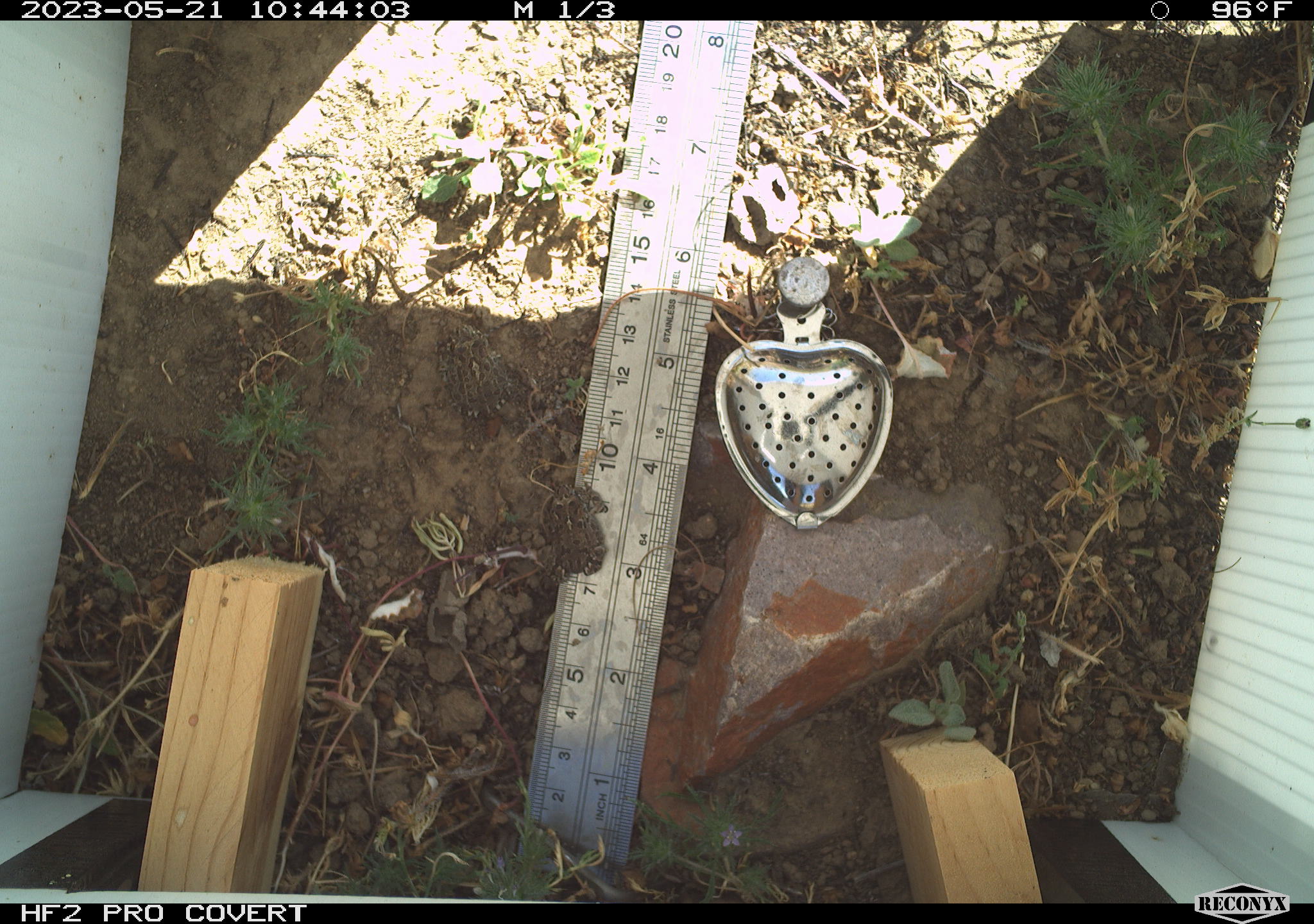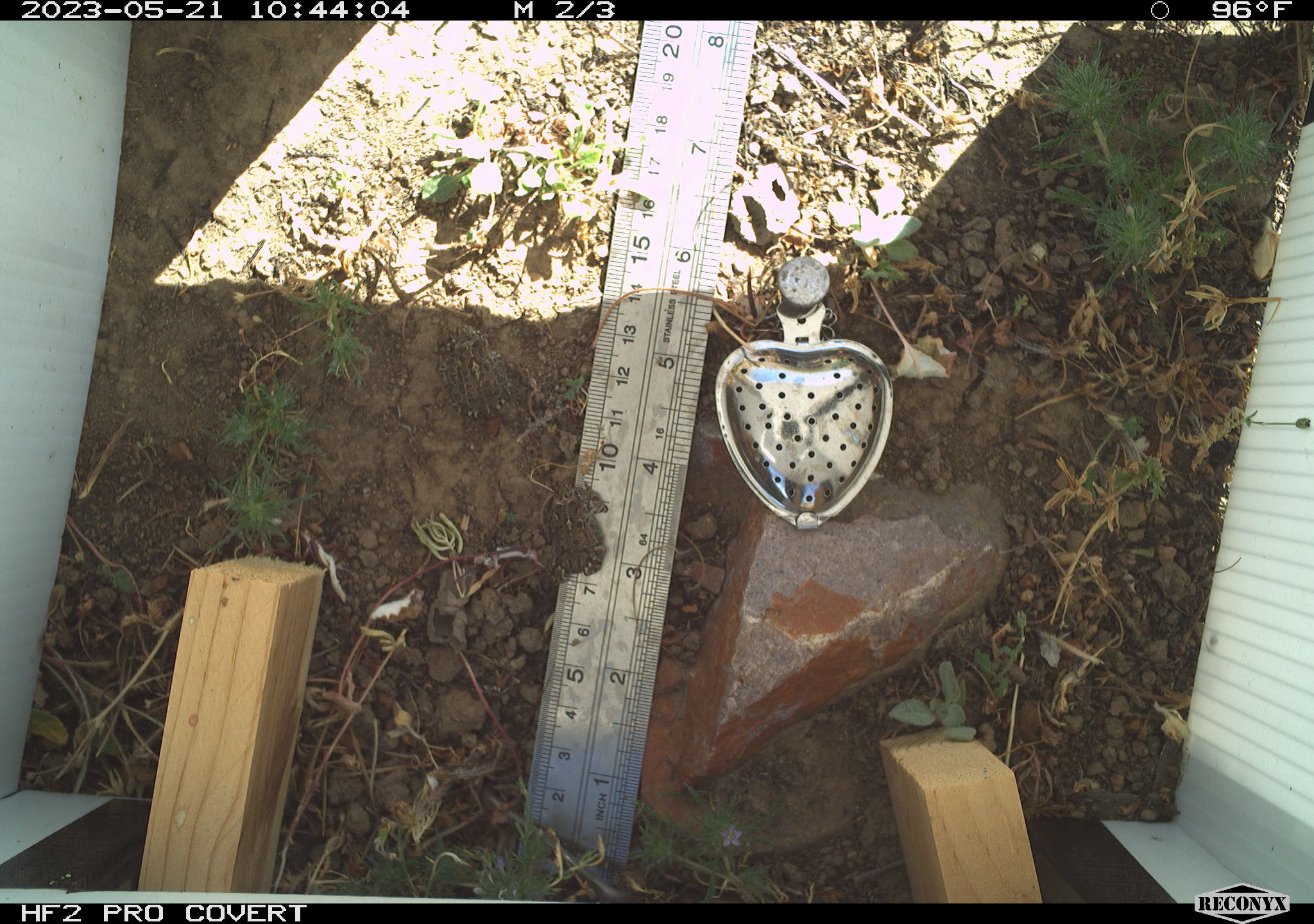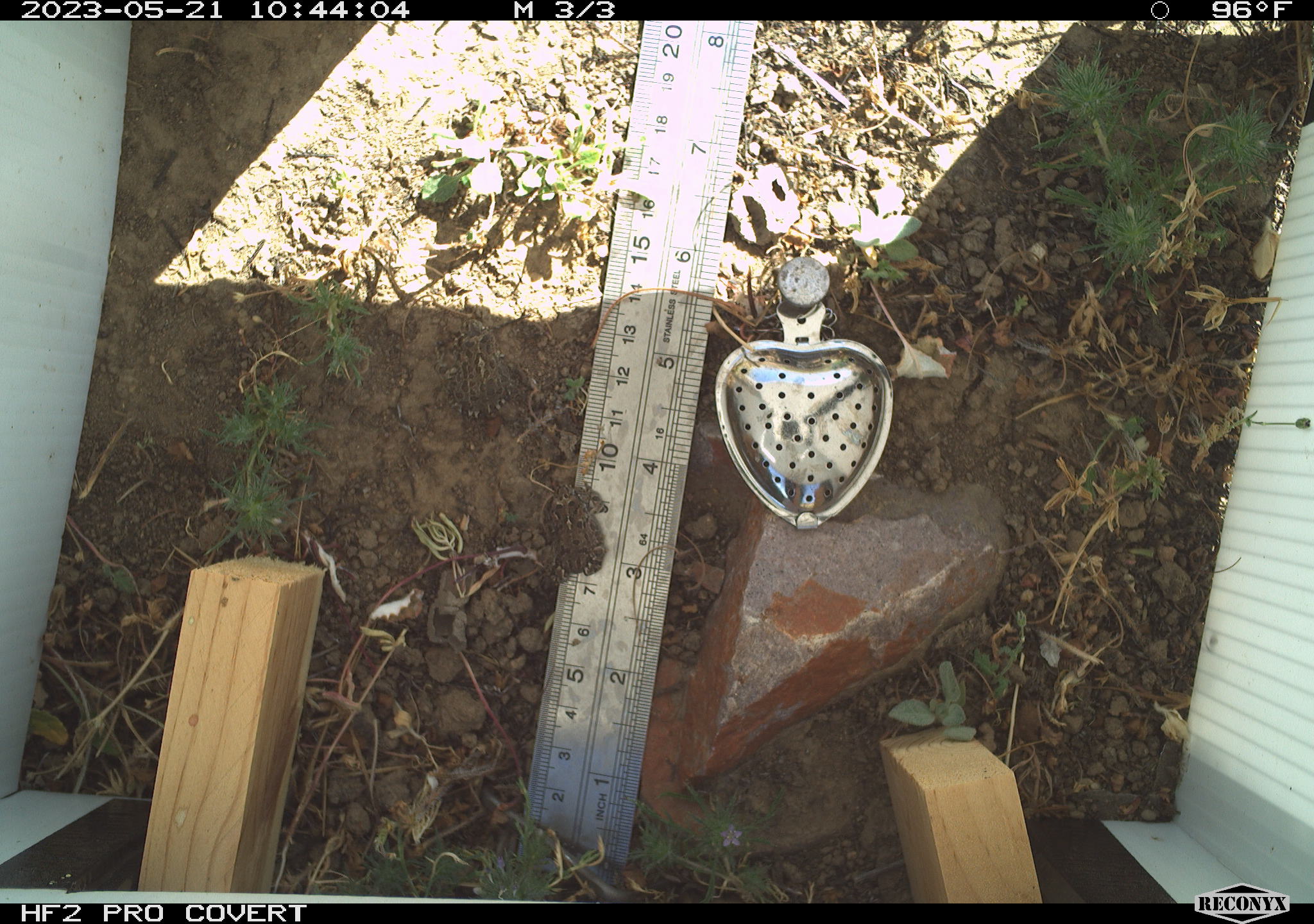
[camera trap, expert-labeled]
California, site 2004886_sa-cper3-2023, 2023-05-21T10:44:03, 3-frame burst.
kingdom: Animalia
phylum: Chordata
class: Amphibia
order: Anura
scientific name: Anura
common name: frogs